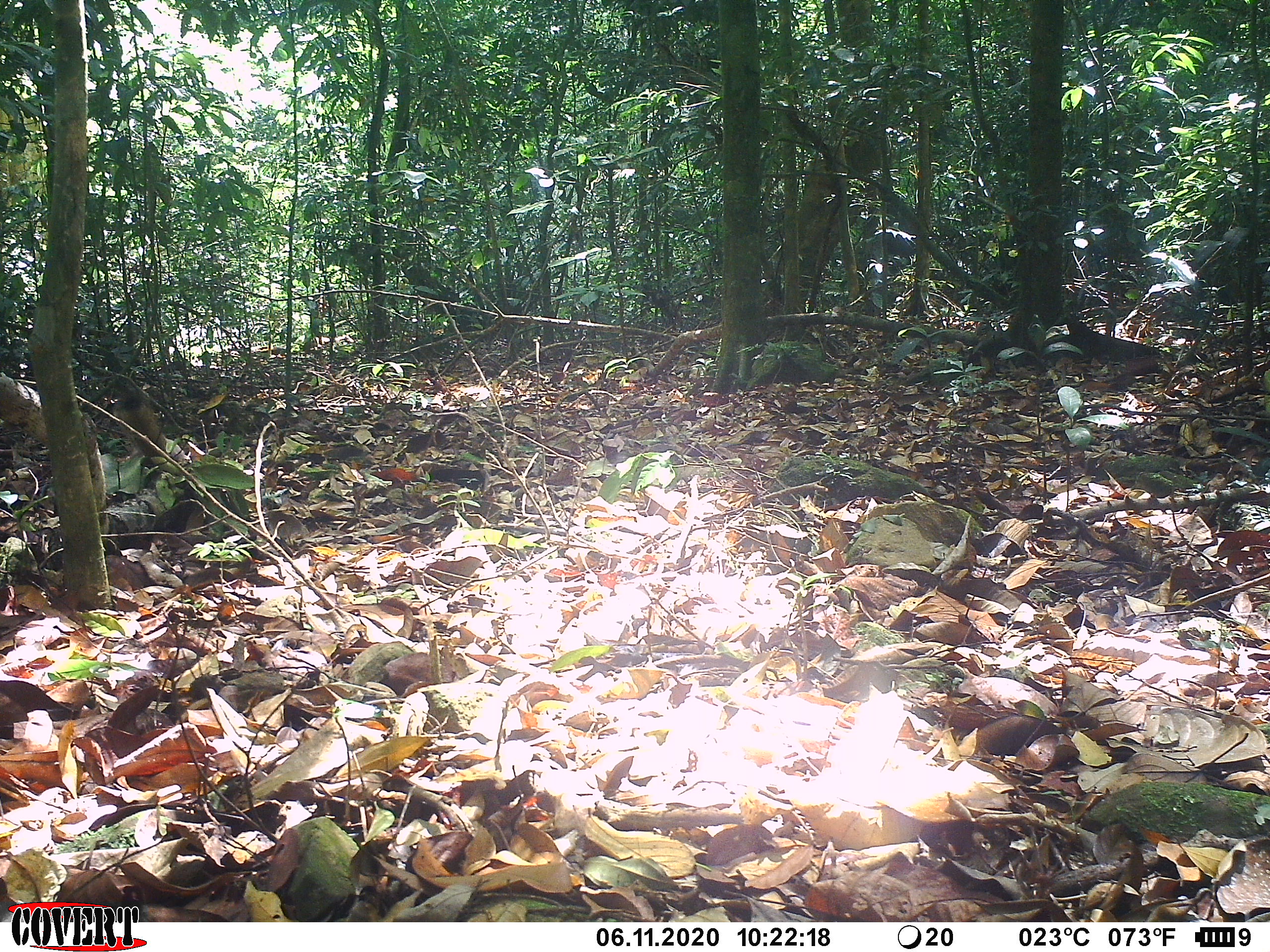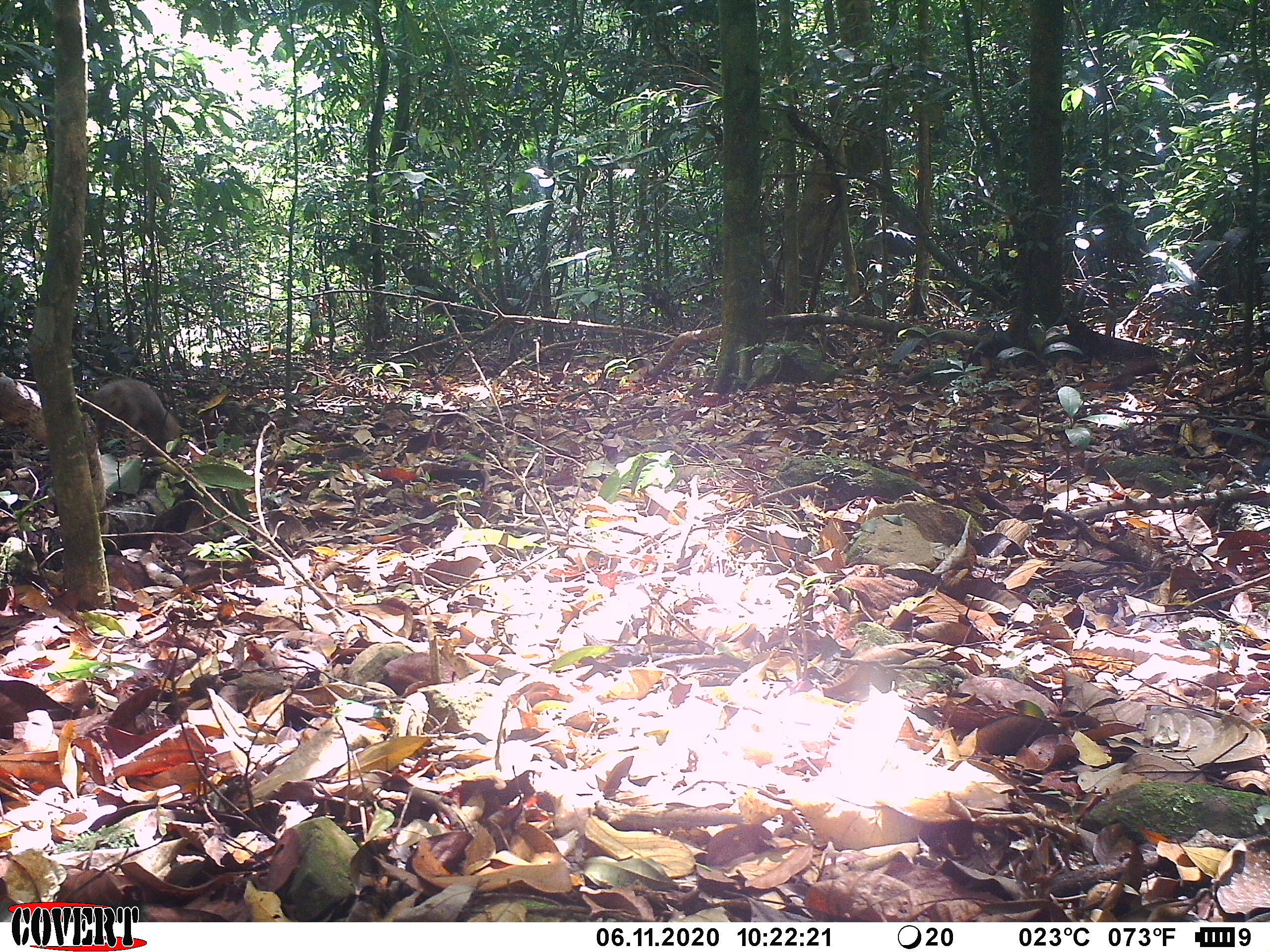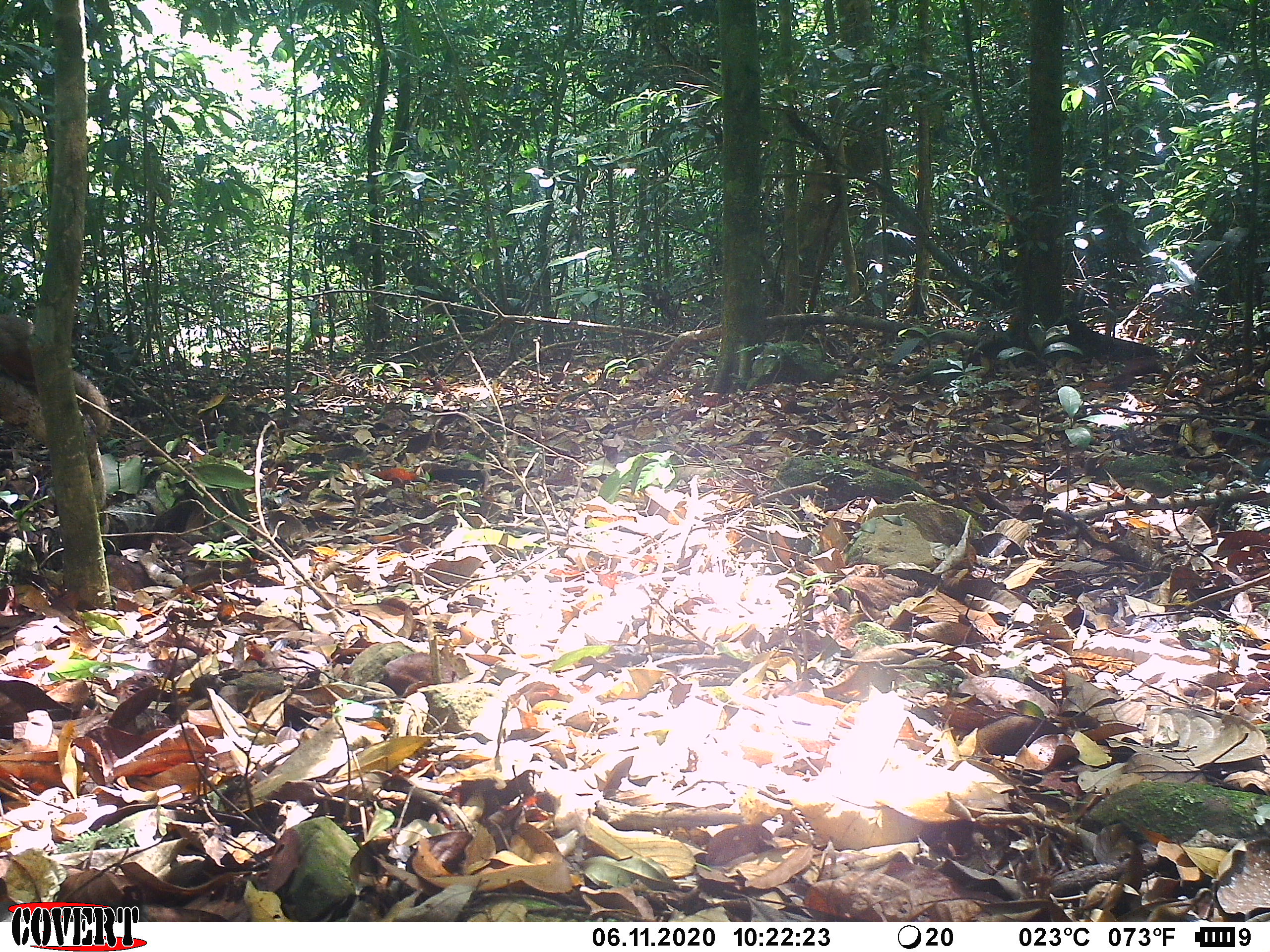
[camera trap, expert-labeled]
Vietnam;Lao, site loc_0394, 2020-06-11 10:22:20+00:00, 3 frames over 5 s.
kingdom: Animalia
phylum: Chordata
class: Mammalia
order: Rodentia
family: Sciuridae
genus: Callosciurus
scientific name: Callosciurus erythraeus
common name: pallas's squirrel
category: pallass squirrel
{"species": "pallass squirrel (pallas's squirrel) (Callosciurus erythraeus)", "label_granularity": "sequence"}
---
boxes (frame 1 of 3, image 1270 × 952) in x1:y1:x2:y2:
pallass squirrel: 98:346:166:458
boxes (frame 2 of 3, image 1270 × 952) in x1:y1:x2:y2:
pallass squirrel: 79:378:181:455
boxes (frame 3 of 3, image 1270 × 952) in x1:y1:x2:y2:
pallass squirrel: 0:313:112:437